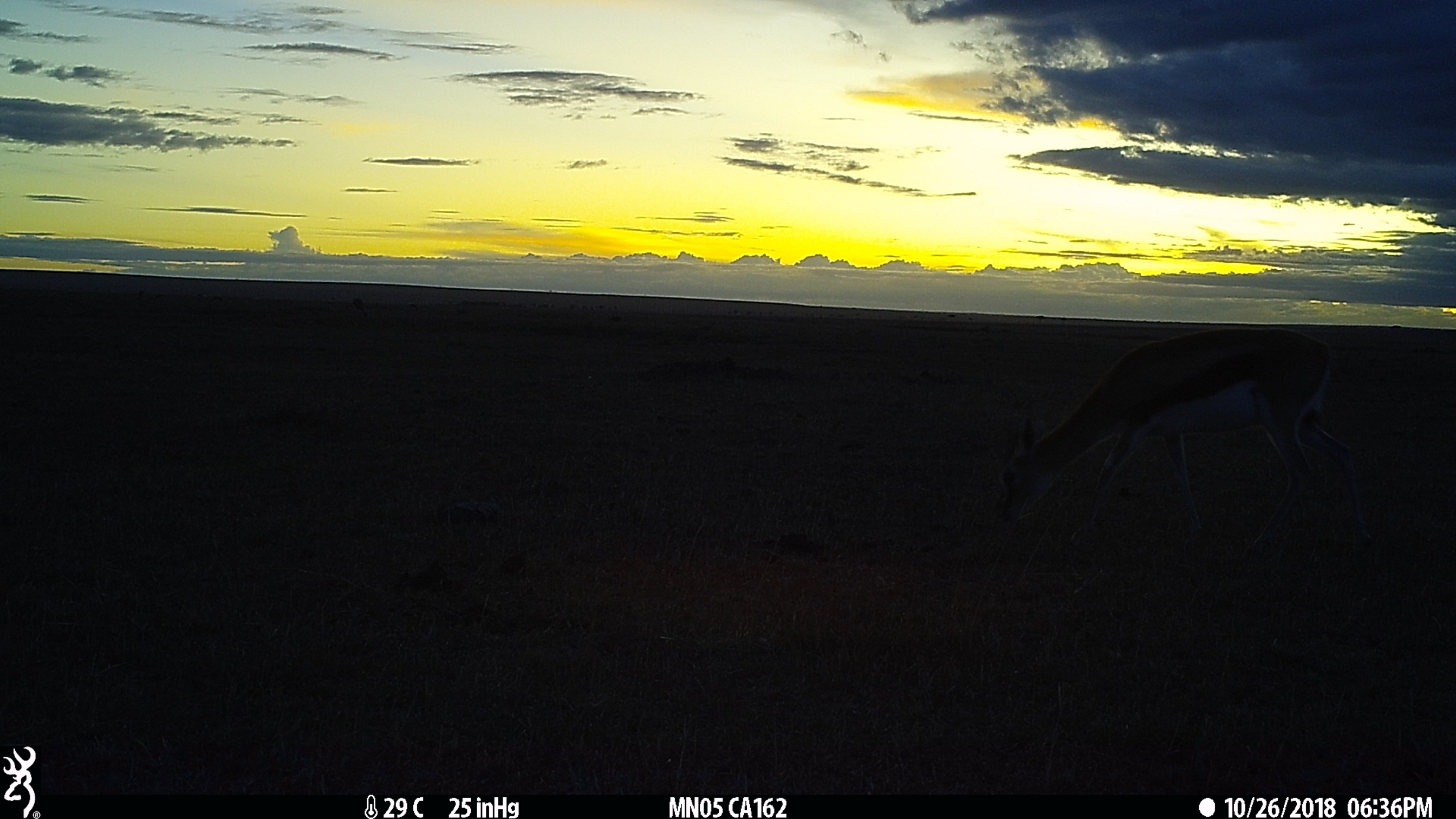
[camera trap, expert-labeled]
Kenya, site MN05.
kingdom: Animalia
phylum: Chordata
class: Mammalia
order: Artiodactyla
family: Bovidae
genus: Eudorcas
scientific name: Eudorcas thomsonii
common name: thomon's gazelle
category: gazelle thomsons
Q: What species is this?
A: Gazelle thomsons (thomon's gazelle) (Eudorcas thomsonii).